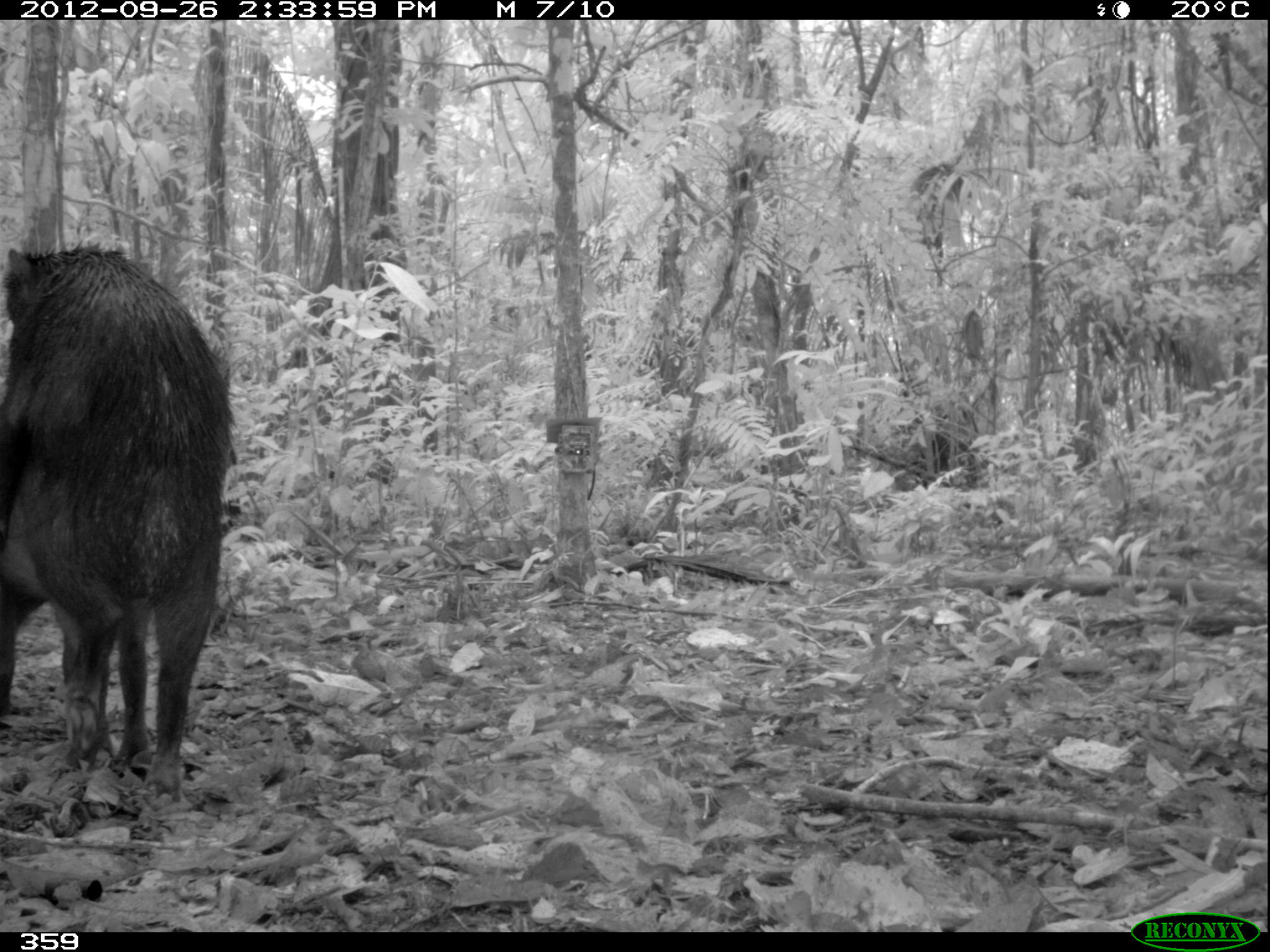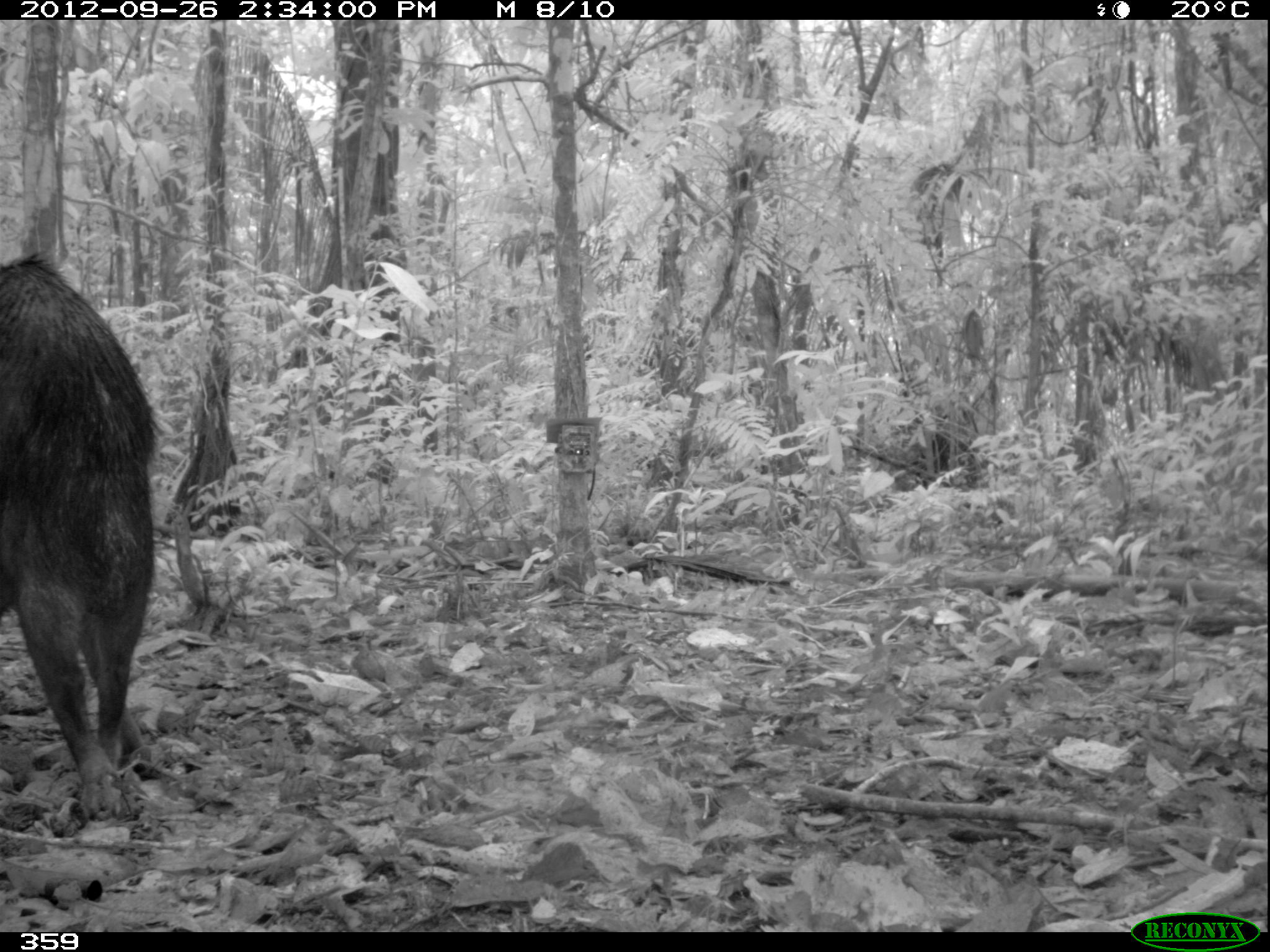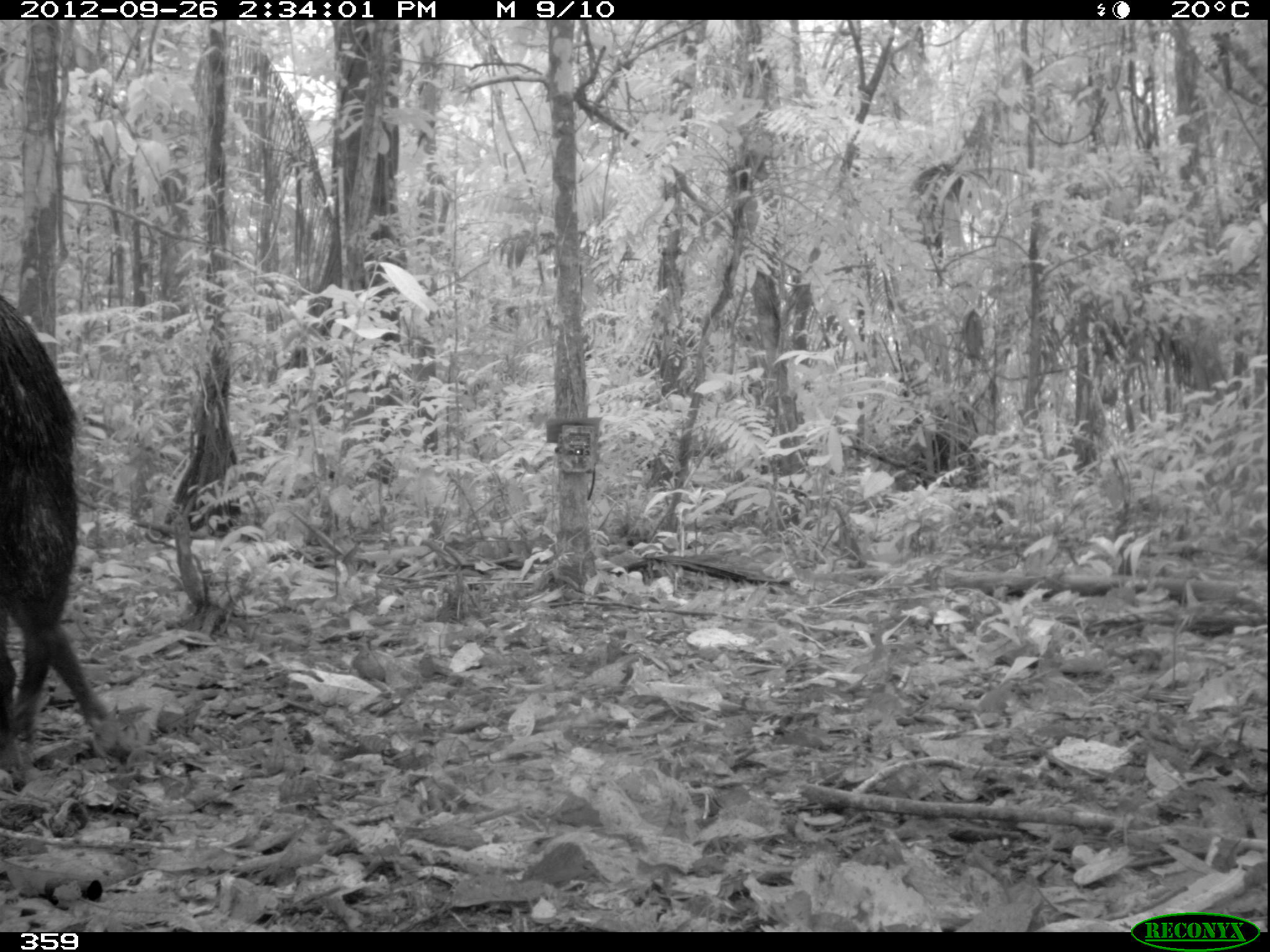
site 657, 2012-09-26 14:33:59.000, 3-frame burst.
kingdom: Animalia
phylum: Chordata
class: Mammalia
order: Artiodactyla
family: Tayassuidae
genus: Tayassu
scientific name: Tayassu pecari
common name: white-lipped peccary